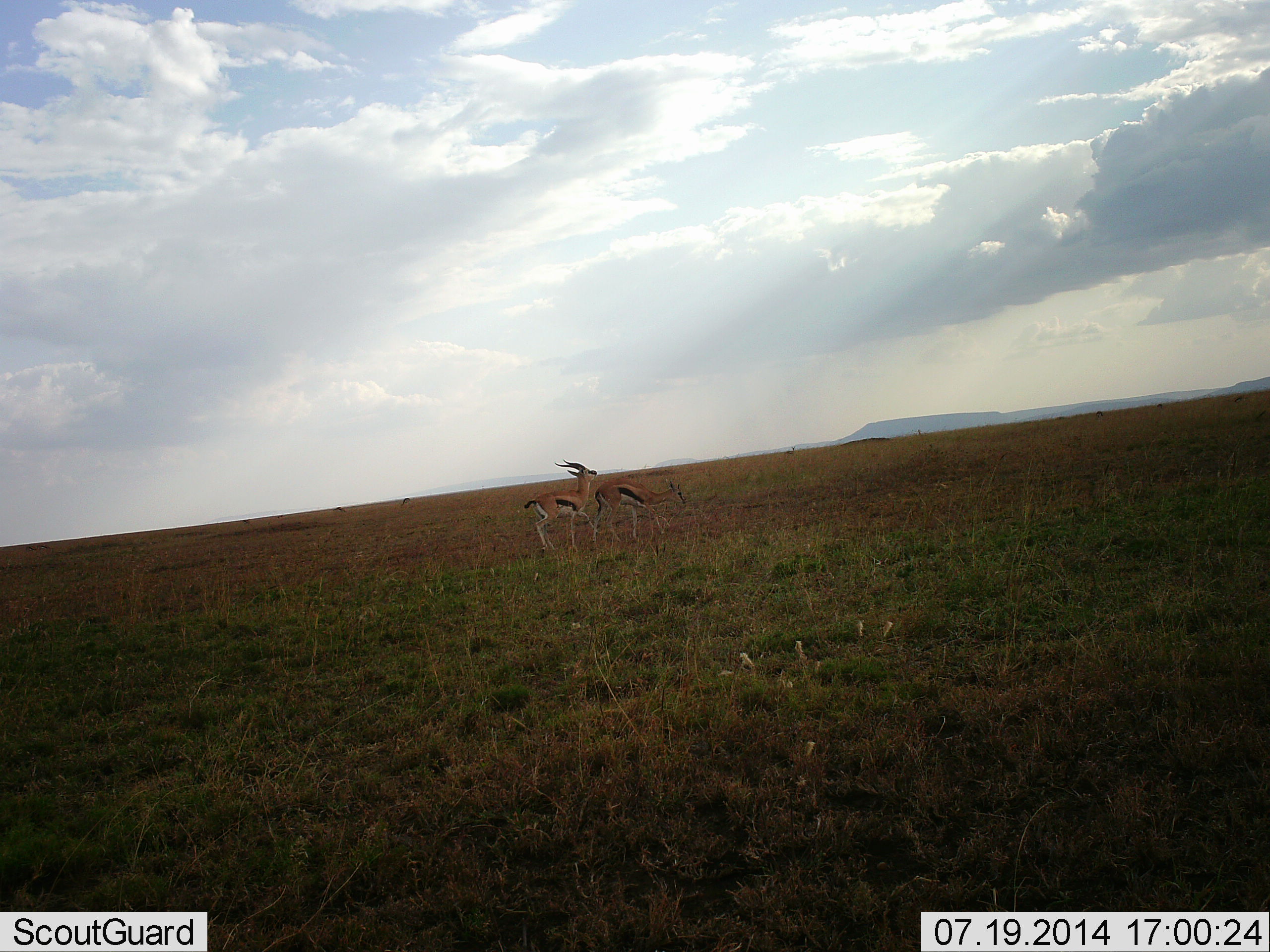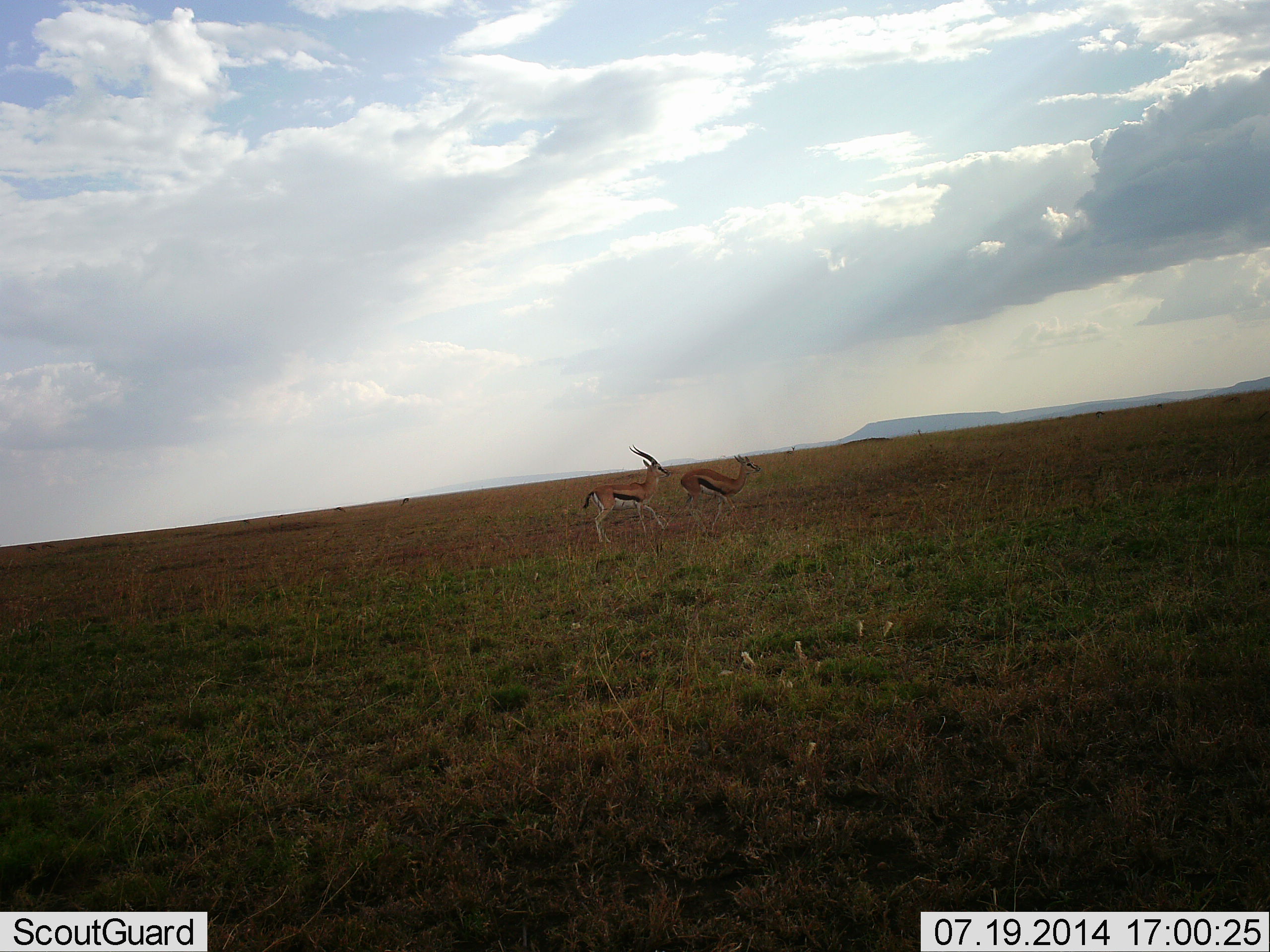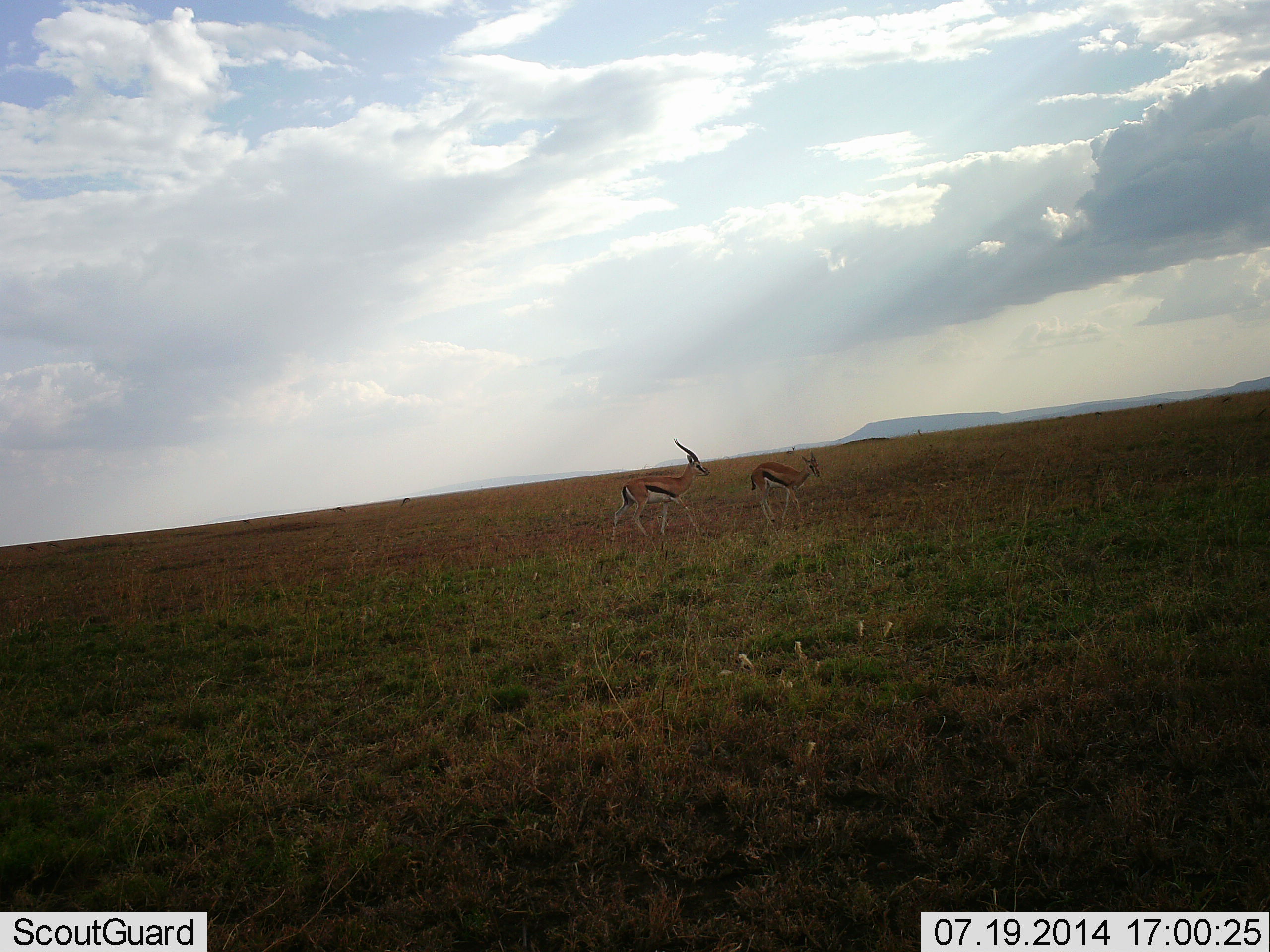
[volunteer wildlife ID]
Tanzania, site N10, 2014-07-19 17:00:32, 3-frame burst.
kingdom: Animalia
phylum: Chordata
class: Mammalia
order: Artiodactyla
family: Bovidae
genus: Eudorcas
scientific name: Eudorcas thomsonii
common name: thomson's gazelle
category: gazellethomsons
Gazellethomsons (thomson's gazelle) (Eudorcas thomsonii), count 2. Behavior (volunteer vote fractions): standing 0%, resting 0%, moving 100%, interacting 0%. Young present (vote fraction): 0%. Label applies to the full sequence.